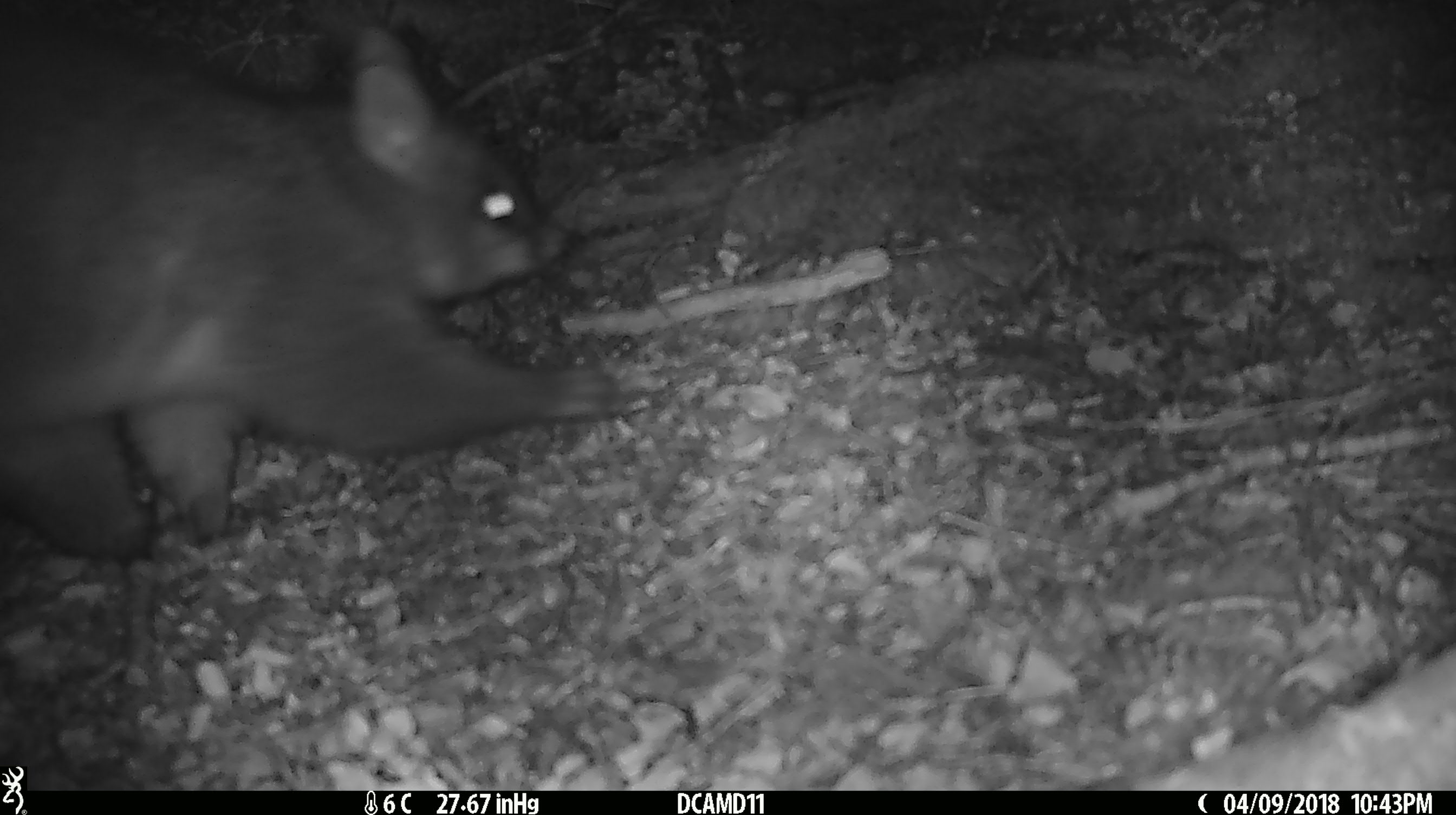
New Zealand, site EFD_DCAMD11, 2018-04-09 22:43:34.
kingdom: Animalia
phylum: Chordata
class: Mammalia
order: Diprotodontia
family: Phalangeridae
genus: Trichosurus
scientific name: Trichosurus vulpecula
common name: common brushtail possum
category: possum